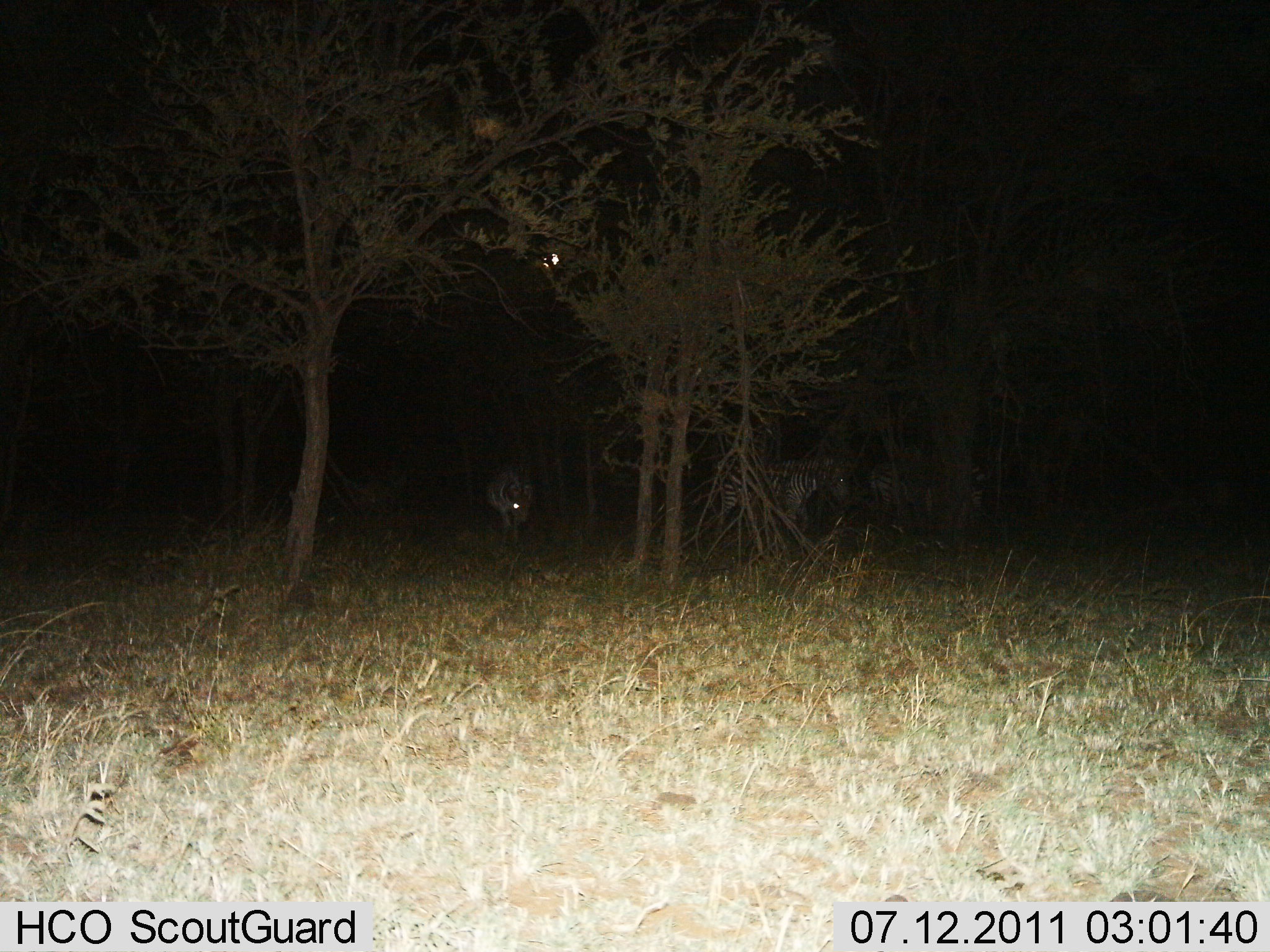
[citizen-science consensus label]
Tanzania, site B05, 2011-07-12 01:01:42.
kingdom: Animalia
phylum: Chordata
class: Mammalia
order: Perissodactyla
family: Equidae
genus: Equus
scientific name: Equus quagga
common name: plains zebra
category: zebra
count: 3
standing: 75%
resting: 0%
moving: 25%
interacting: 0%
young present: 0%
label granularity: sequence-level